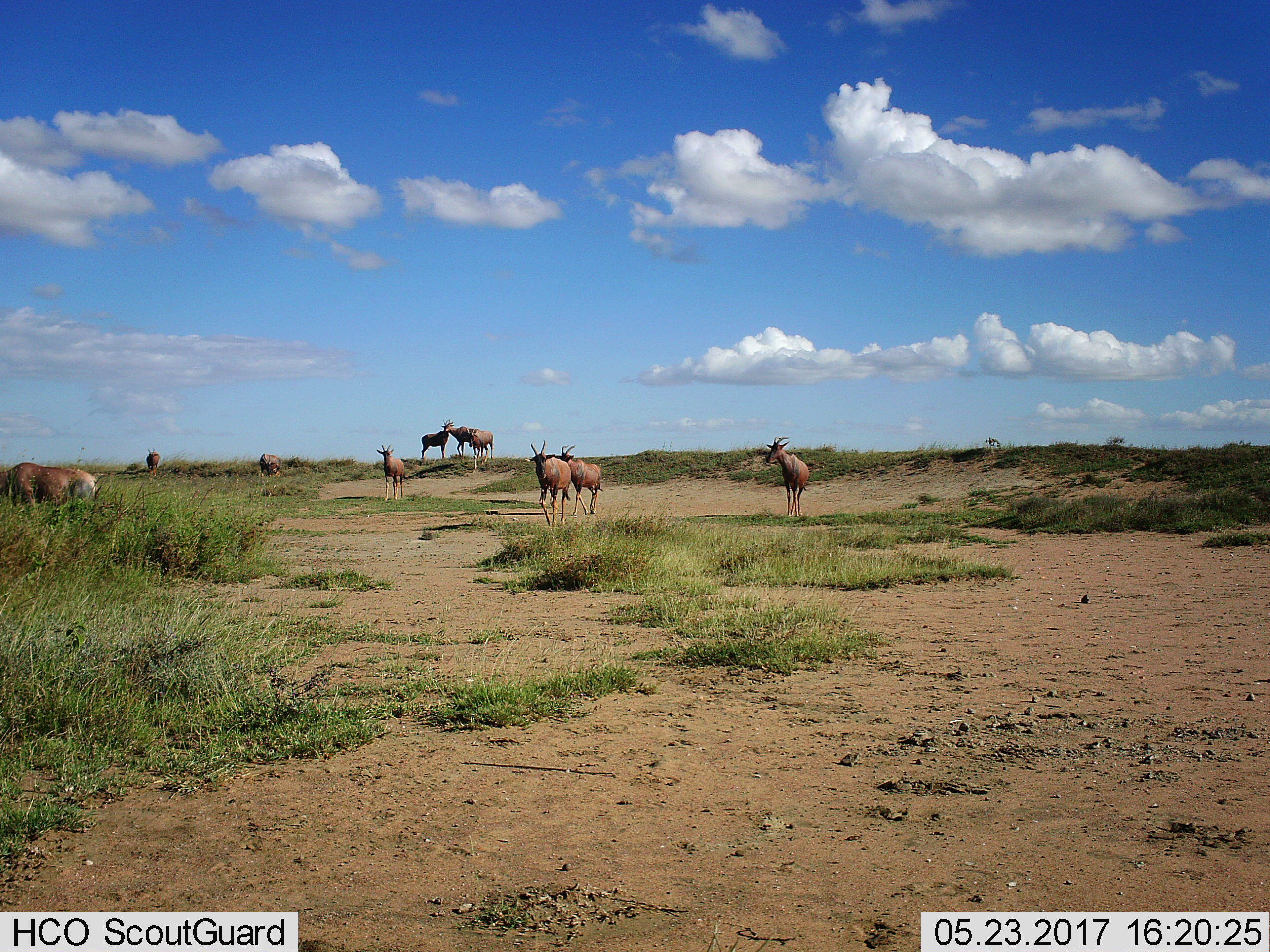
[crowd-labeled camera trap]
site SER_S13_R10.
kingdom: Animalia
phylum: Chordata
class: Mammalia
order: Artiodactyla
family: Bovidae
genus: Damaliscus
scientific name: Damaliscus lunatus jimela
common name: topi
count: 10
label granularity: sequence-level